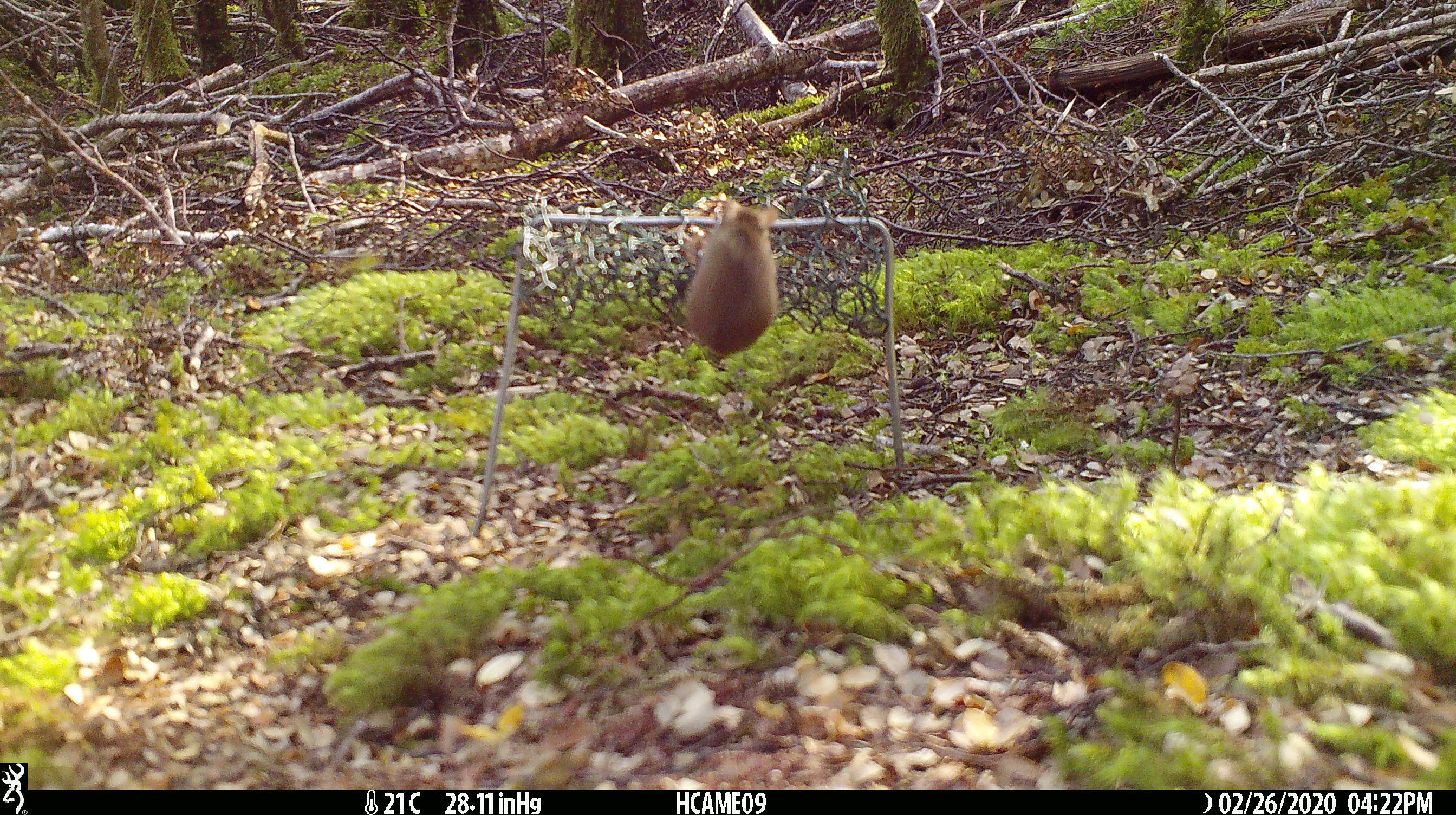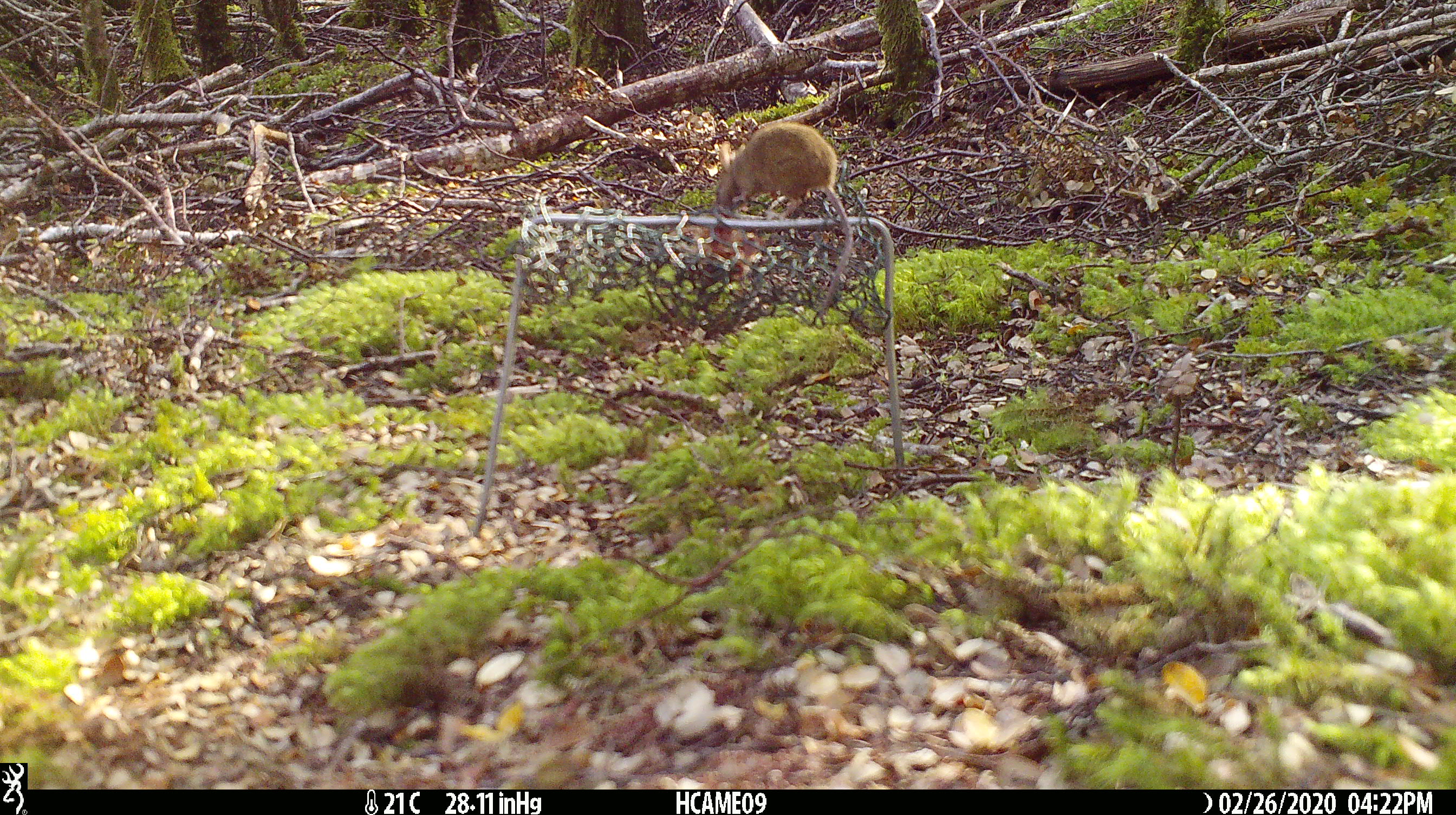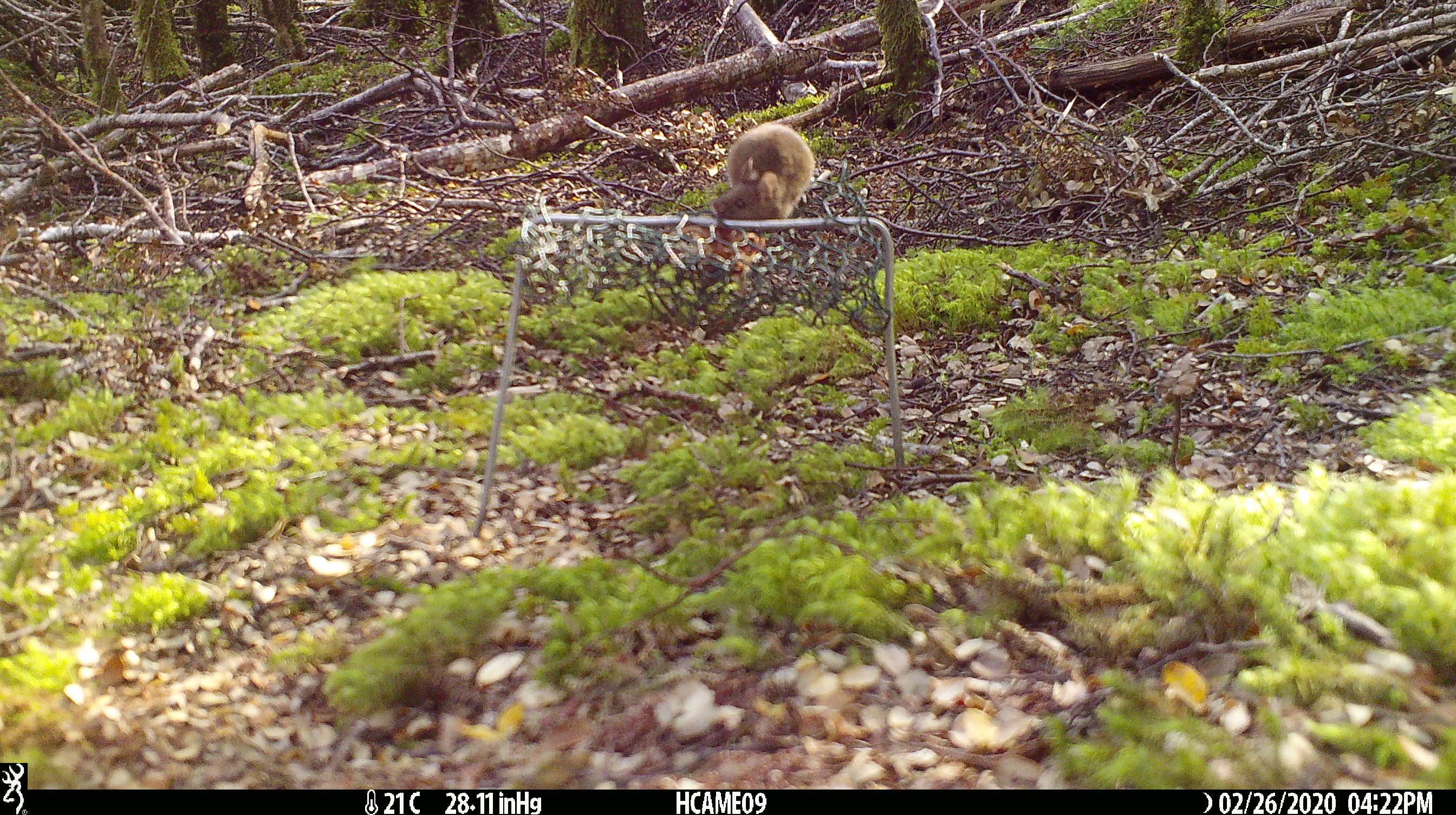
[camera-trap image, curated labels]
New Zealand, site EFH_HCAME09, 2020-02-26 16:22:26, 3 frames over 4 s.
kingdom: Animalia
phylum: Chordata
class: Mammalia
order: Rodentia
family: Muridae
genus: Mus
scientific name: Mus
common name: mouse